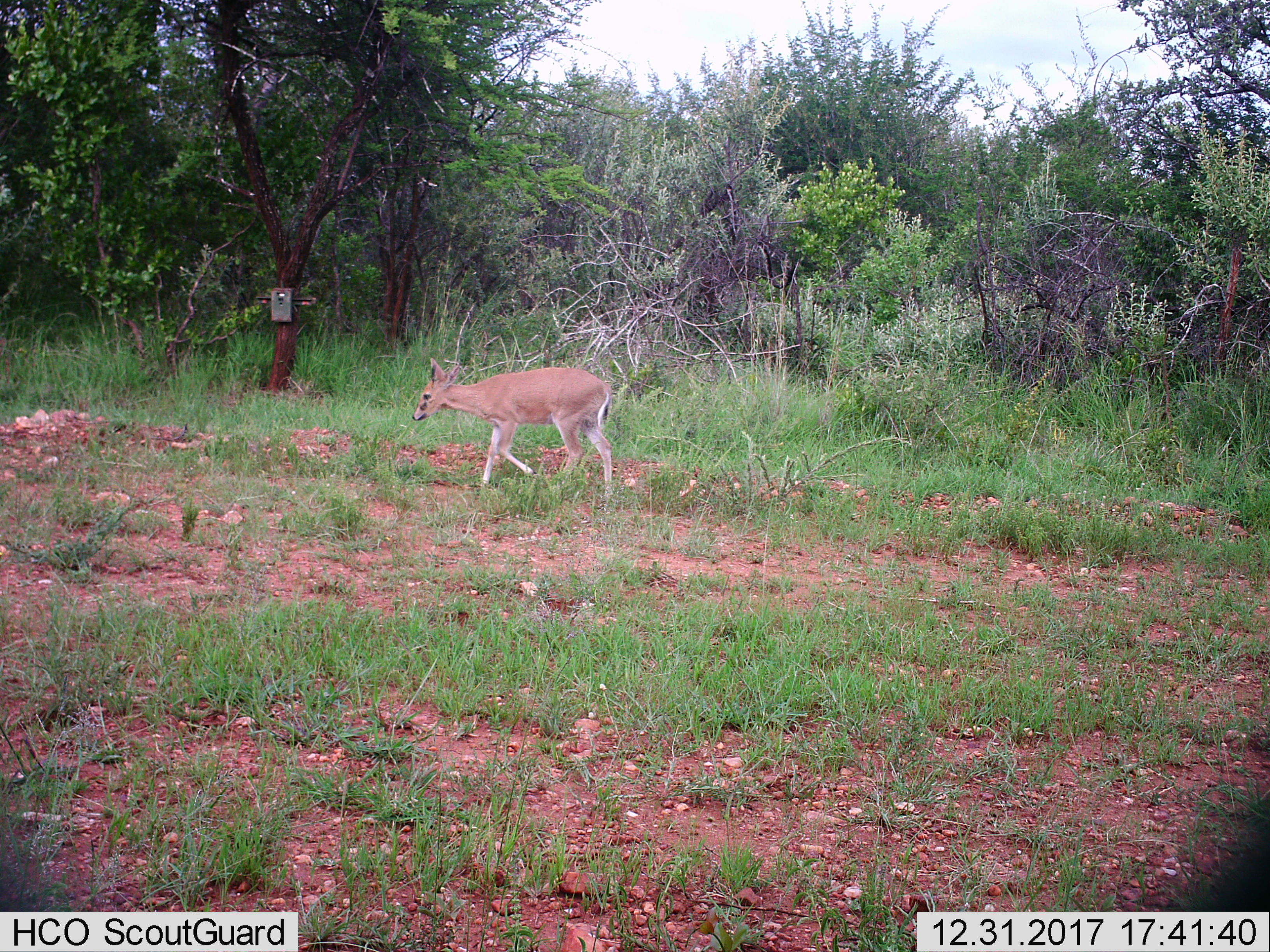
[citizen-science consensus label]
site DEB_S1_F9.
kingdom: Animalia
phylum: Chordata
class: Mammalia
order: Artiodactyla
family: Bovidae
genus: Sylvicapra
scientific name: Sylvicapra grimmia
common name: common duiker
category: duikercommongrey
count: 1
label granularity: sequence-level